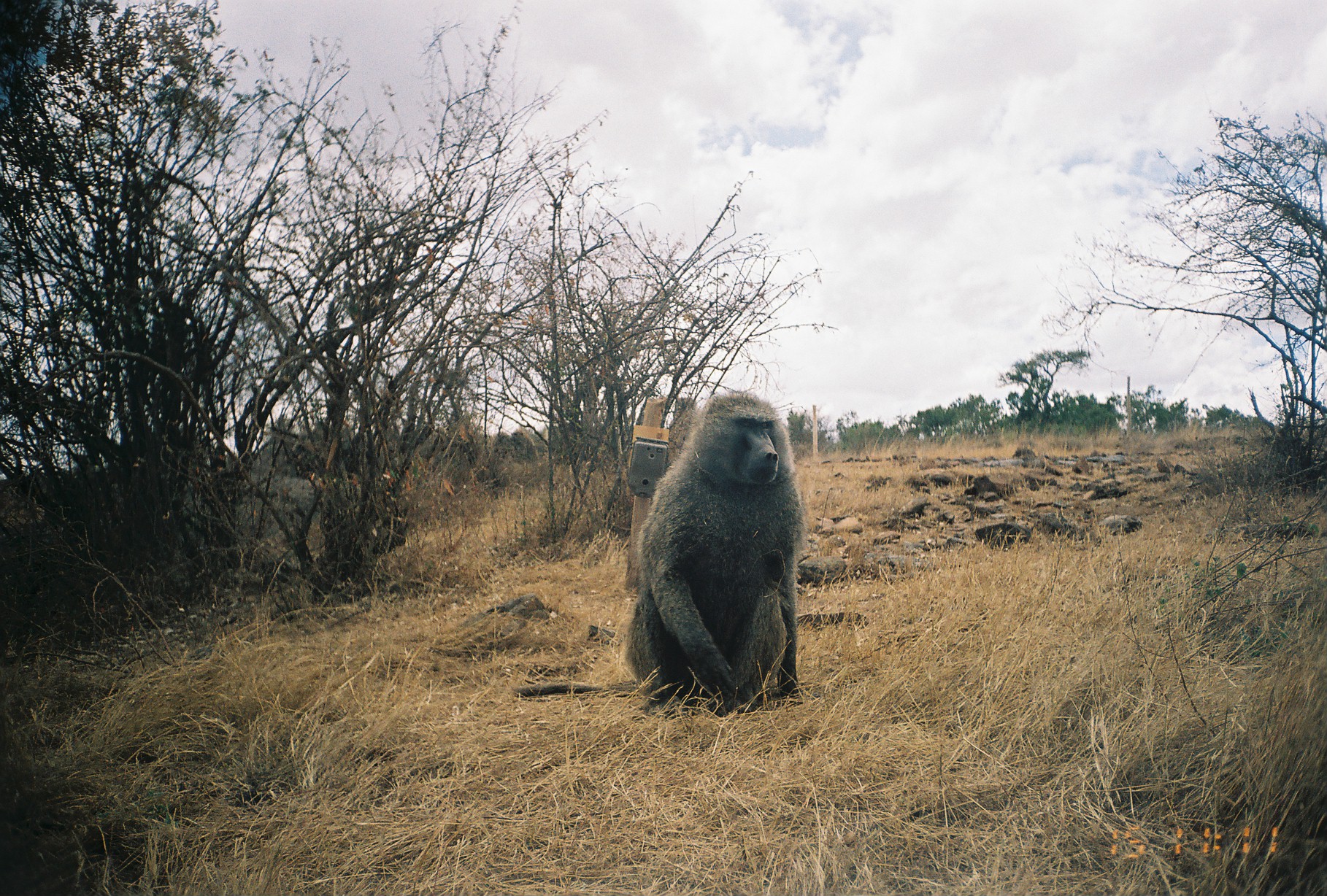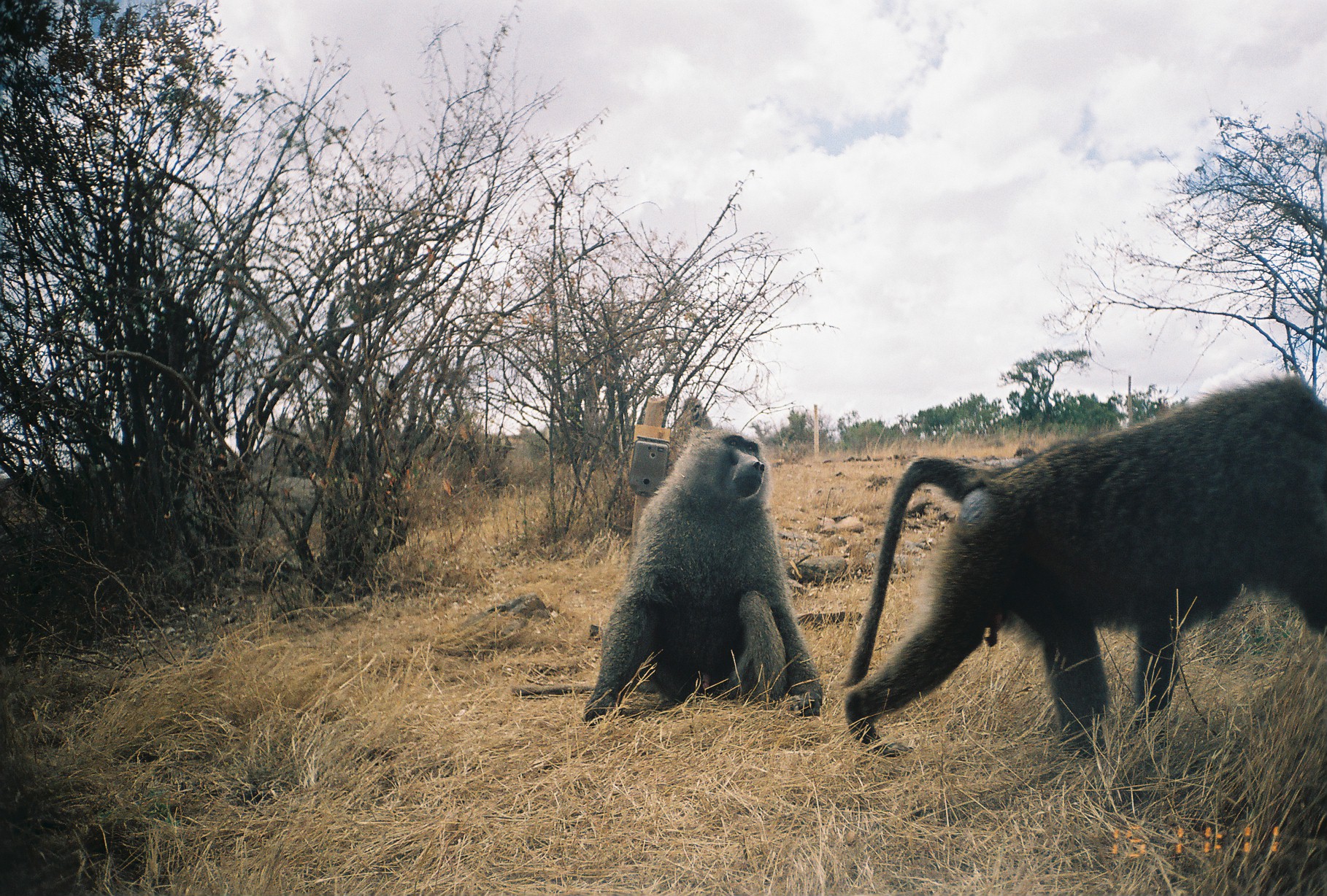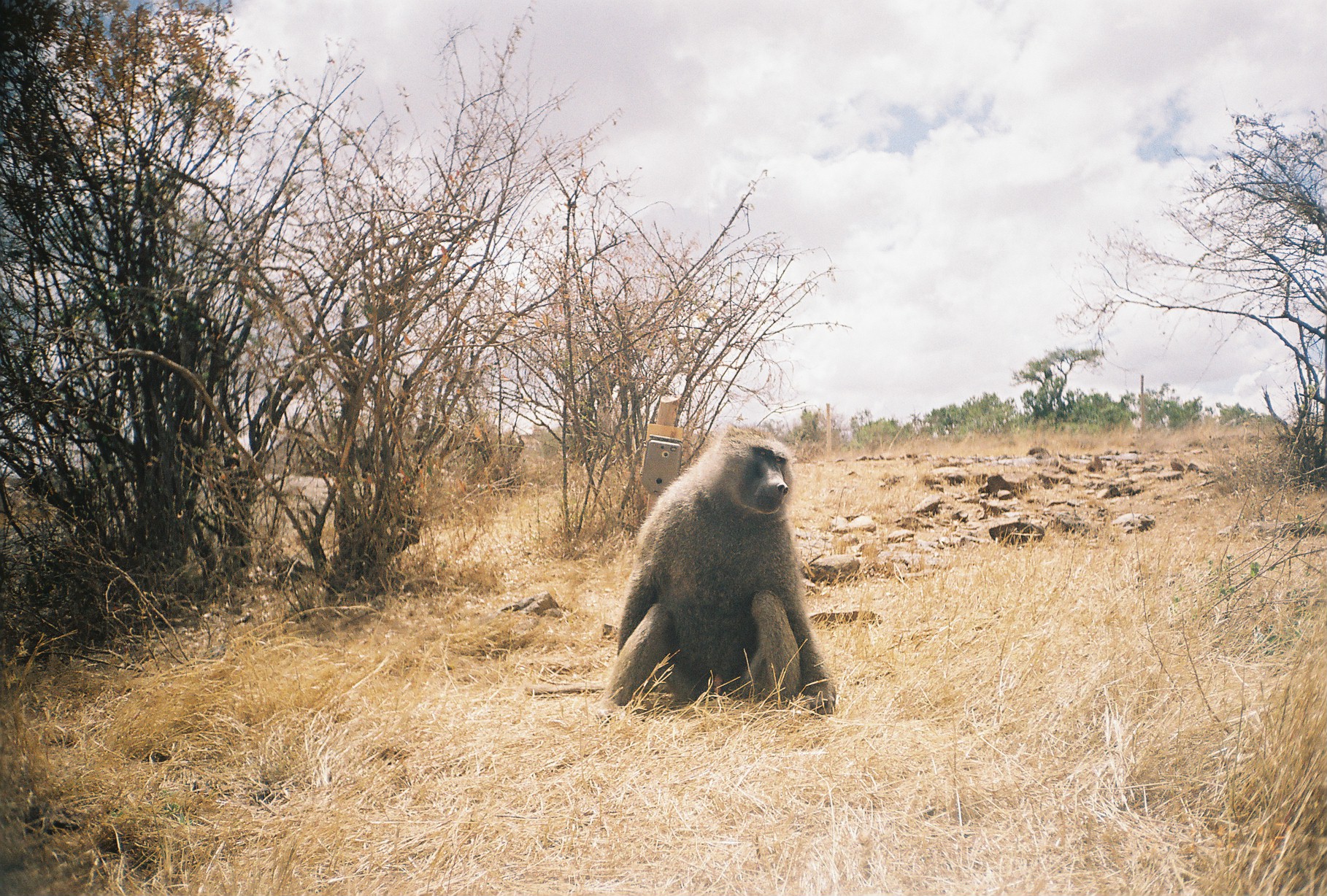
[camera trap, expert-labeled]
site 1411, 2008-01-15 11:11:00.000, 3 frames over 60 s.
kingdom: Animalia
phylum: Chordata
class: Mammalia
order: Primates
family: Cercopithecidae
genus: Papio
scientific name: Papio anubis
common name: olive baboon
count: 1